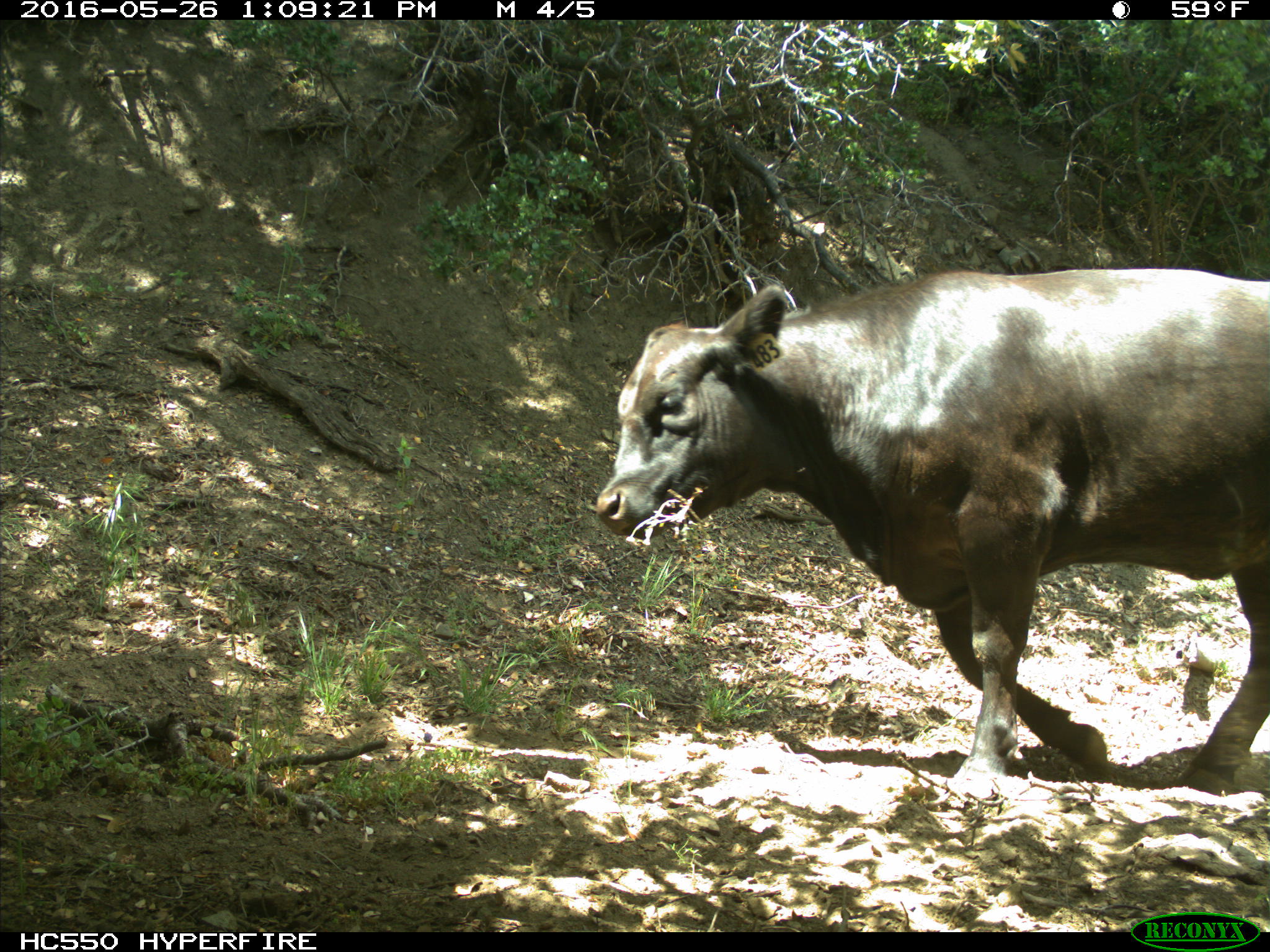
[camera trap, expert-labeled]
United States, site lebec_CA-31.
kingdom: Animalia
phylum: Chordata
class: Mammalia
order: Artiodactyla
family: Bovidae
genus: Bos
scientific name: Bos taurus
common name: domestic cow